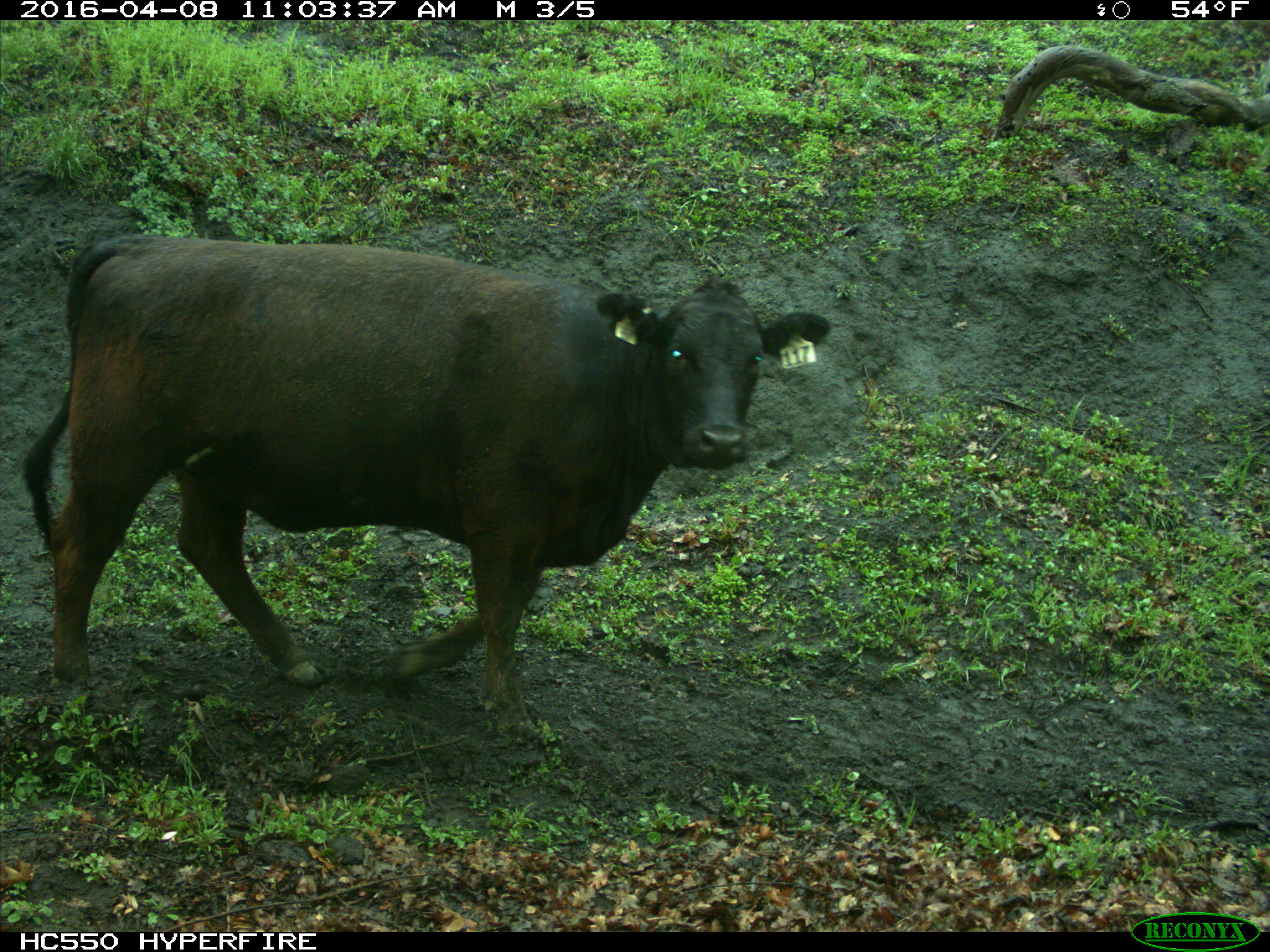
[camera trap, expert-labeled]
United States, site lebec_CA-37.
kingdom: Animalia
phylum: Chordata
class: Mammalia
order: Artiodactyla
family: Bovidae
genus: Bos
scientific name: Bos taurus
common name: domestic cow